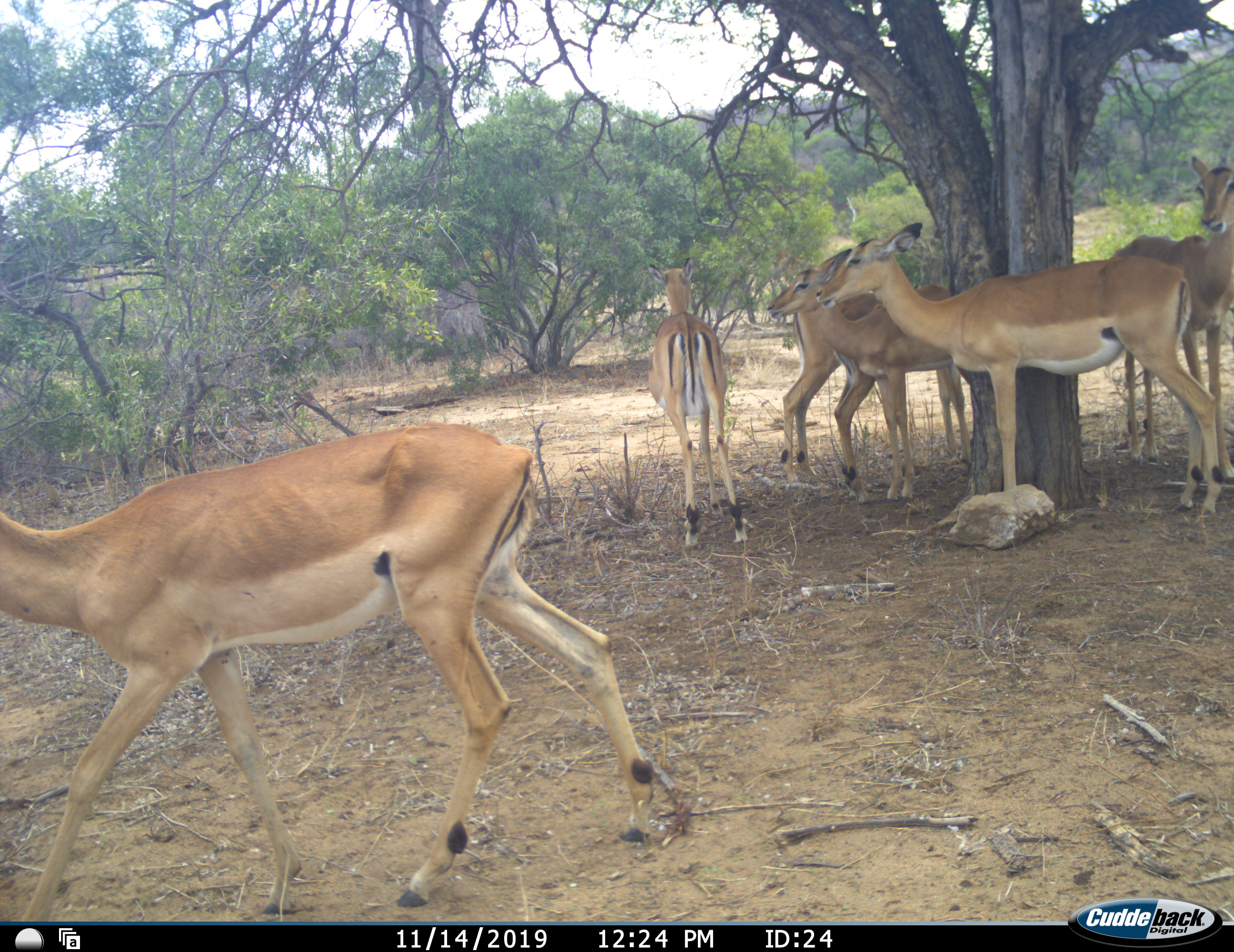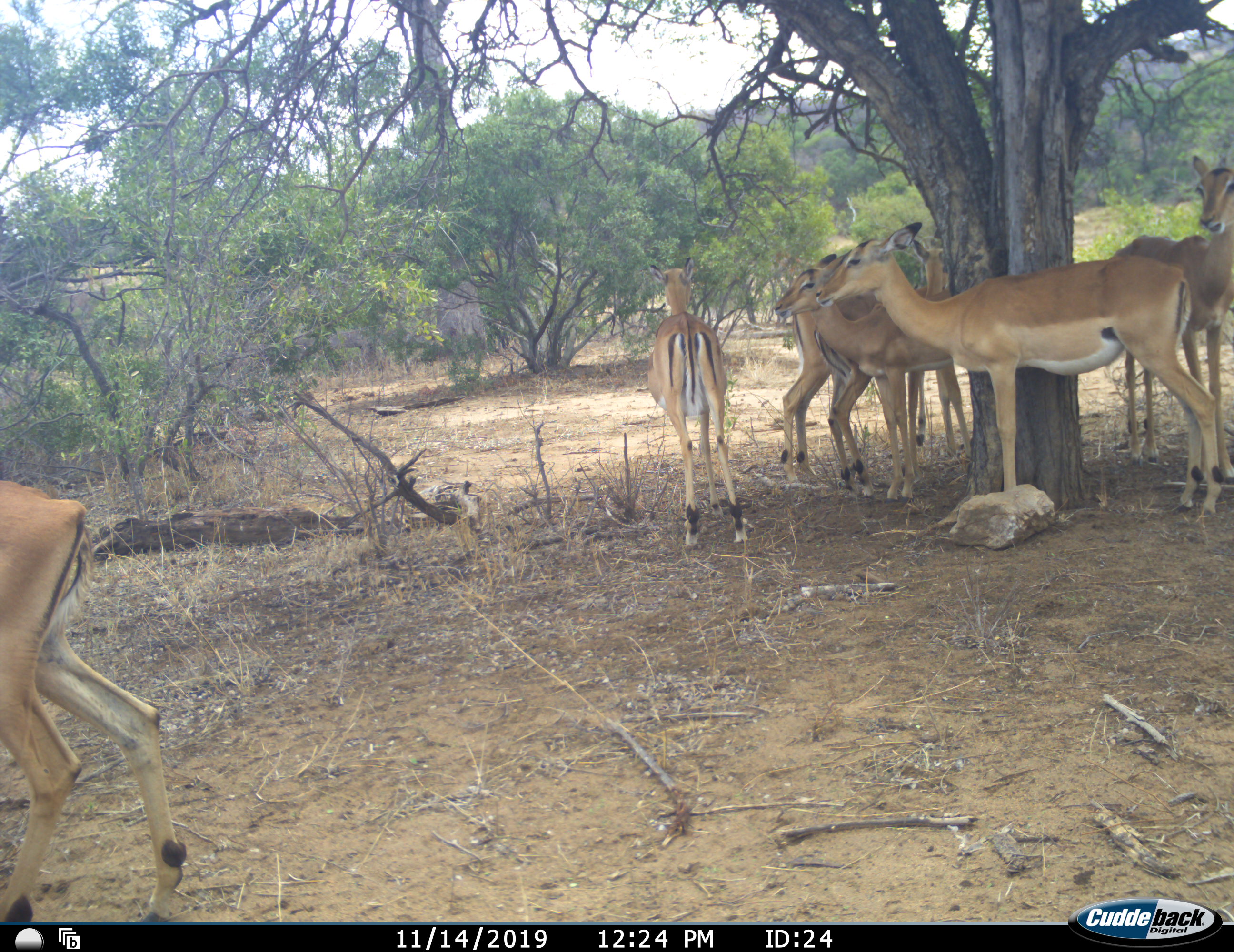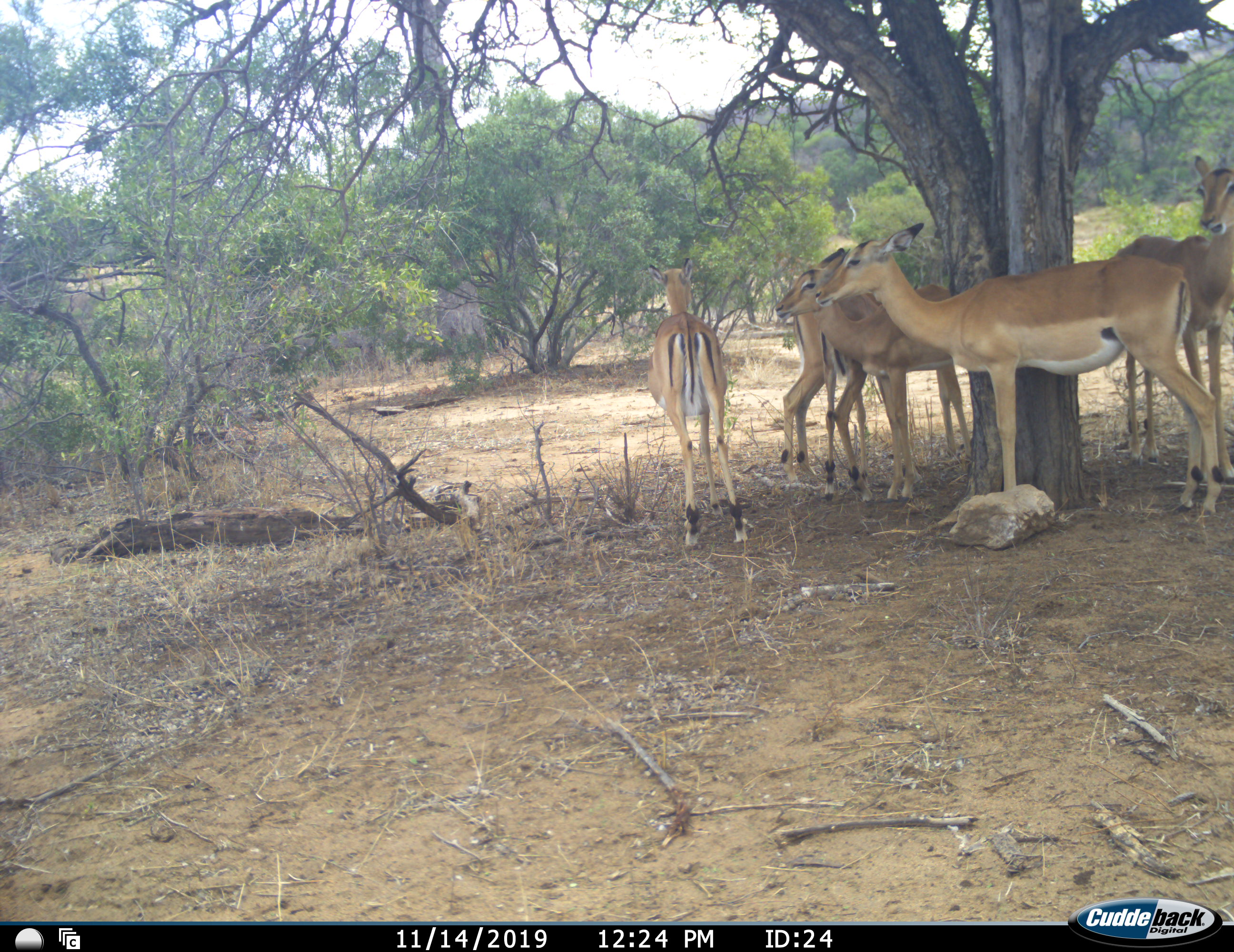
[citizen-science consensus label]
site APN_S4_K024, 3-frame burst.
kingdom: Animalia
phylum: Chordata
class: Mammalia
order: Artiodactyla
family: Bovidae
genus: Aepyceros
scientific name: Aepyceros melampus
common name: impala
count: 7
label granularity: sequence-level